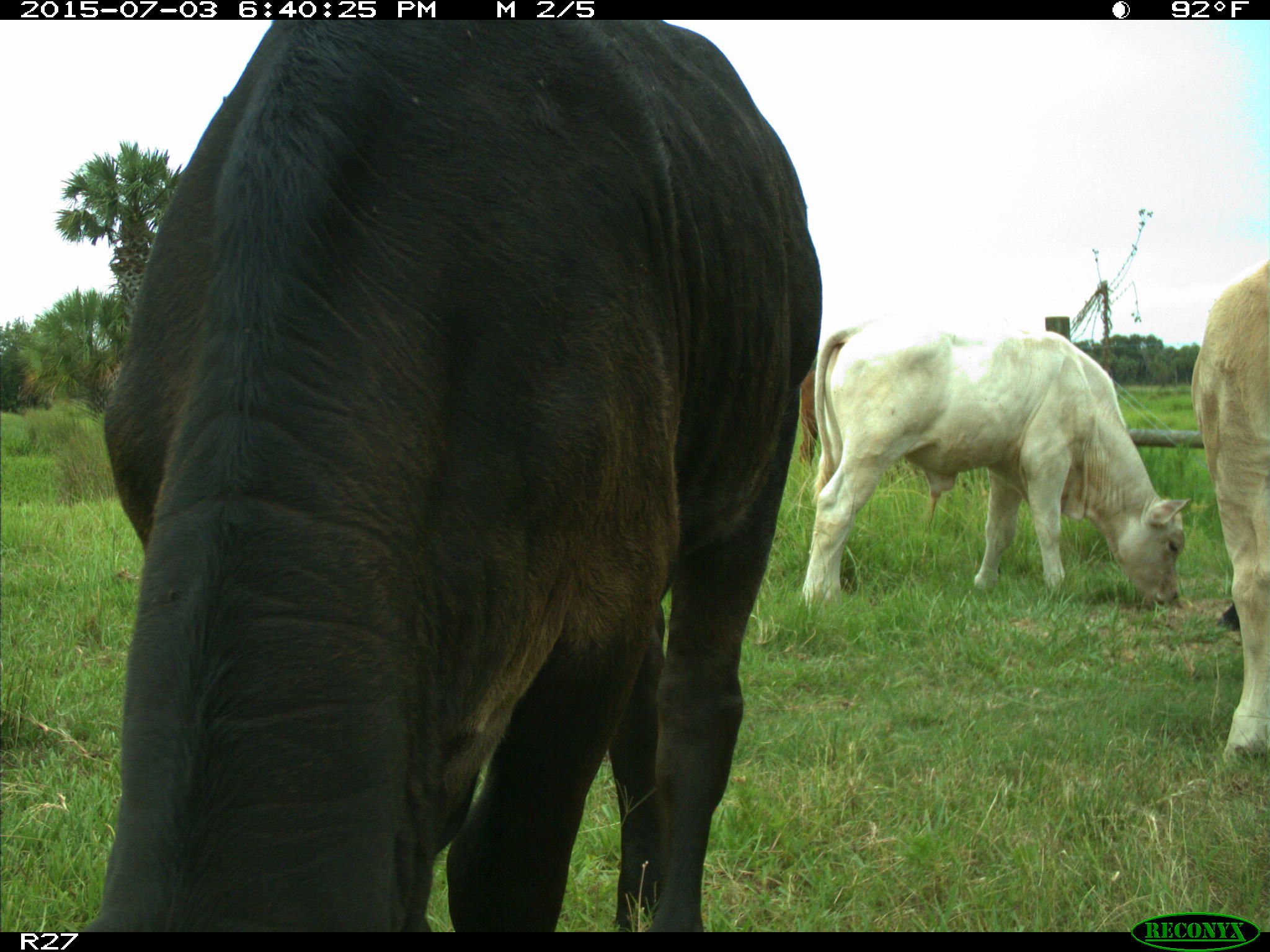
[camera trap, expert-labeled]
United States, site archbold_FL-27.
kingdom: Animalia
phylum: Chordata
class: Mammalia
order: Artiodactyla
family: Bovidae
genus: Bos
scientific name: Bos taurus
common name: domestic cow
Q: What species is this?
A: Bos taurus (domestic cow).